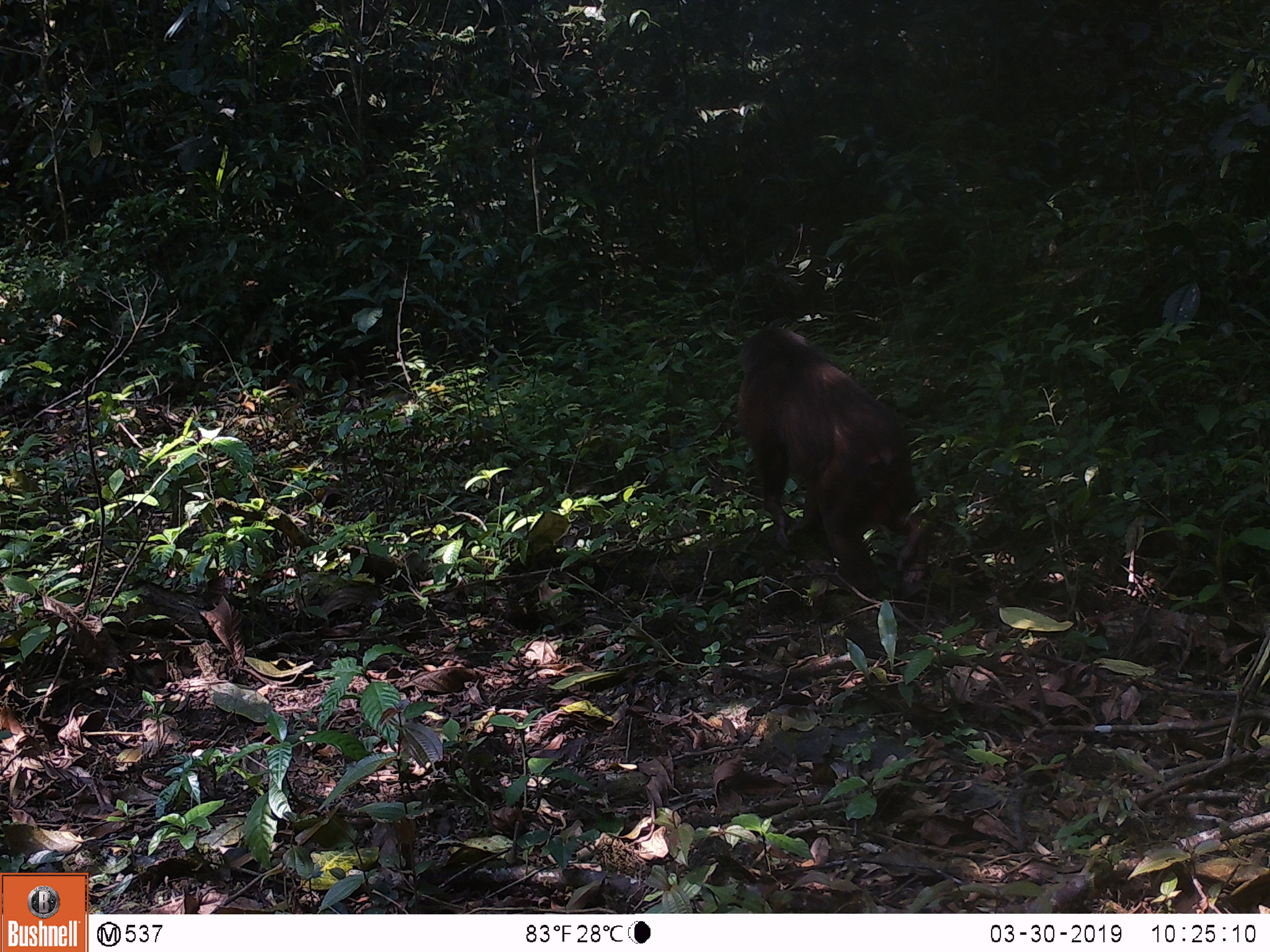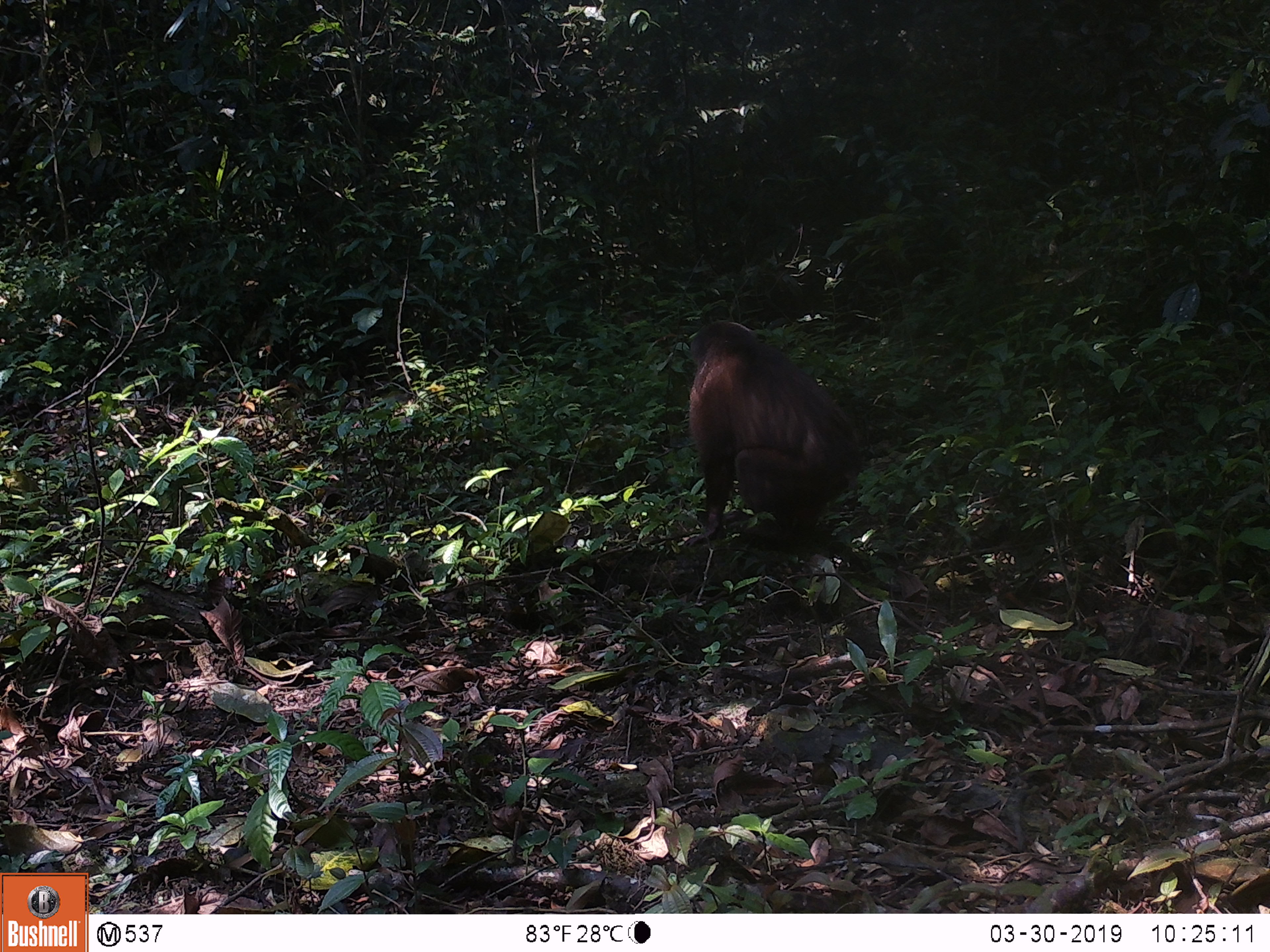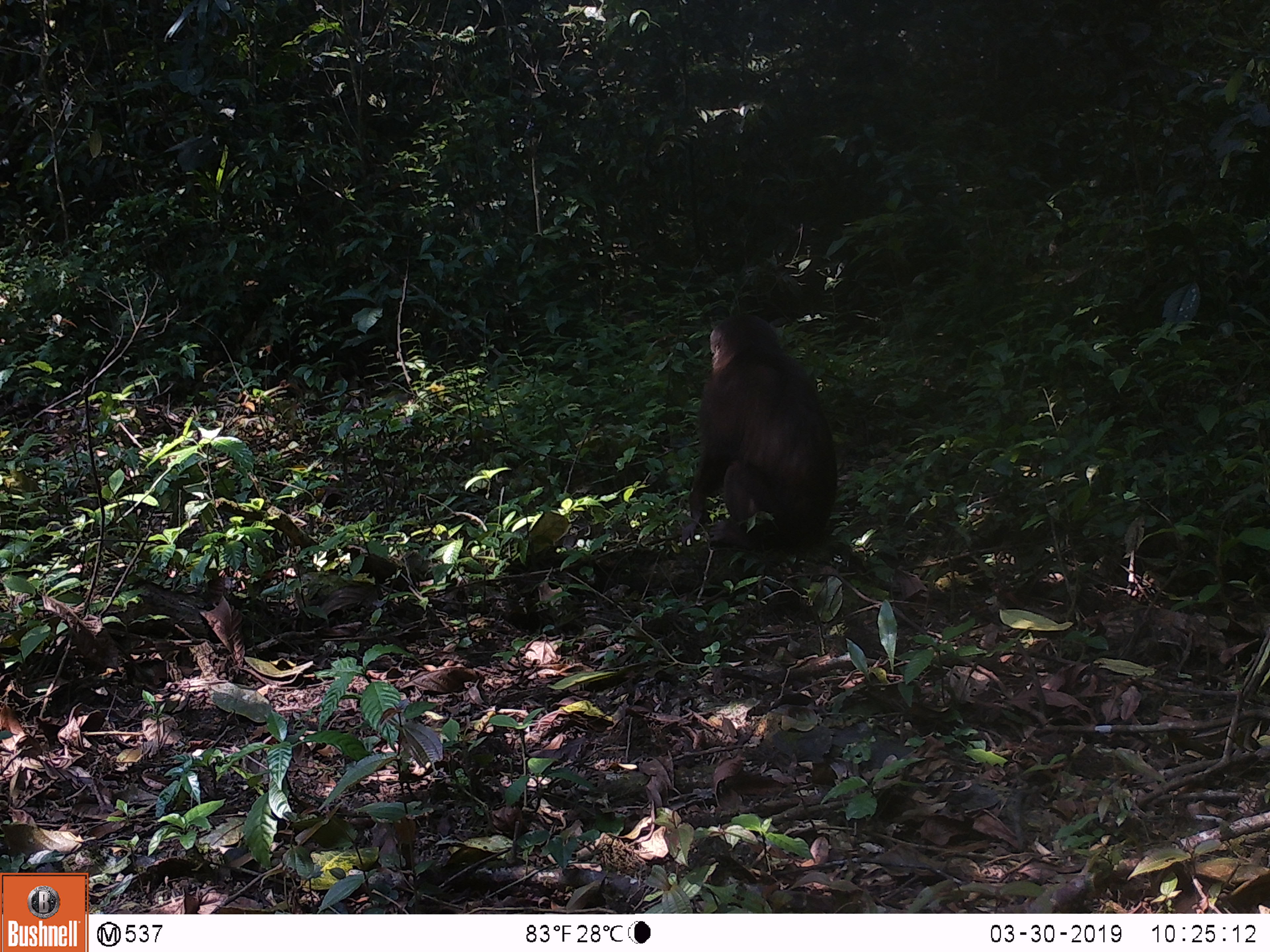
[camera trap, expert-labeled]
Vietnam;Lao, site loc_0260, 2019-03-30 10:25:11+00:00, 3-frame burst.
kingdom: Animalia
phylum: Chordata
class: Mammalia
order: Primates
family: Cercopithecidae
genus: Macaca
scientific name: Macaca arctoides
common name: stump-tailed macaque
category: stump tailed macaque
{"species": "stump tailed macaque (stump-tailed macaque) (Macaca arctoides)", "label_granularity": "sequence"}